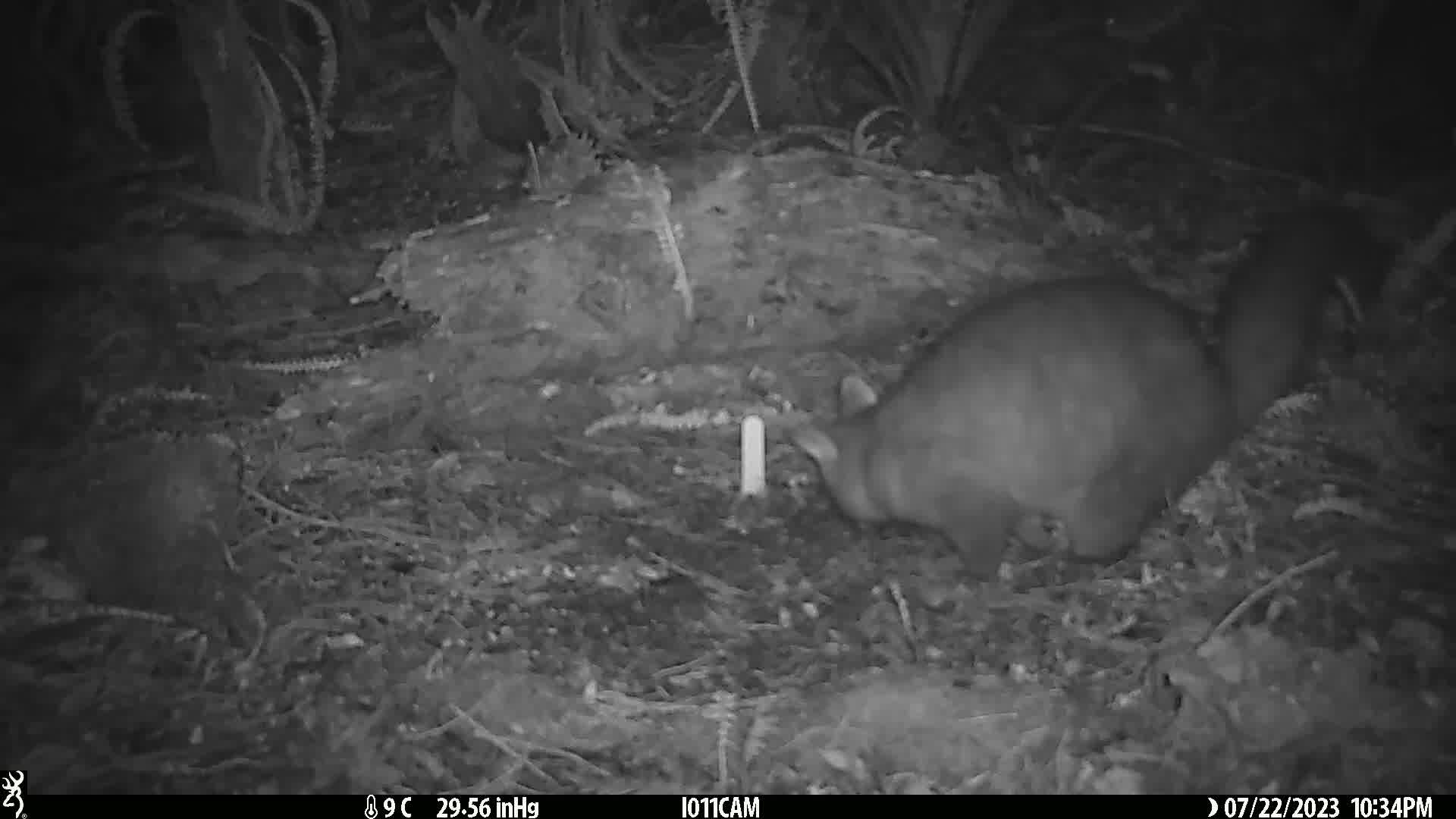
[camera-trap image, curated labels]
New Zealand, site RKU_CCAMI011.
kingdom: Animalia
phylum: Chordata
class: Mammalia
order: Diprotodontia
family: Phalangeridae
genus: Trichosurus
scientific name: Trichosurus vulpecula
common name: common brushtail possum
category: possum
Possum (common brushtail possum) (Trichosurus vulpecula).